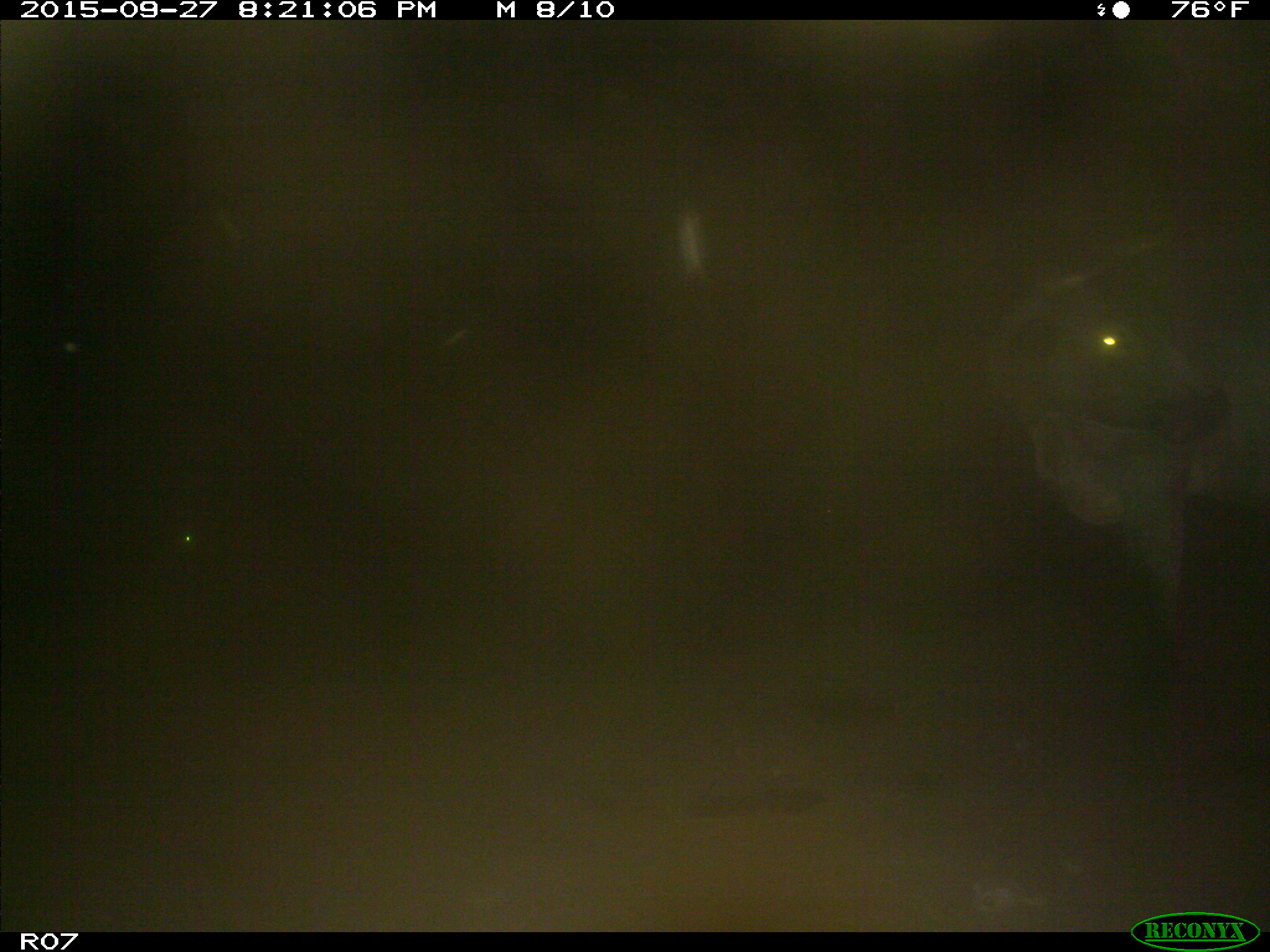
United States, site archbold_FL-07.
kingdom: Animalia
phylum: Chordata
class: Mammalia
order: Artiodactyla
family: Bovidae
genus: Bos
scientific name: Bos taurus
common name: domestic cow